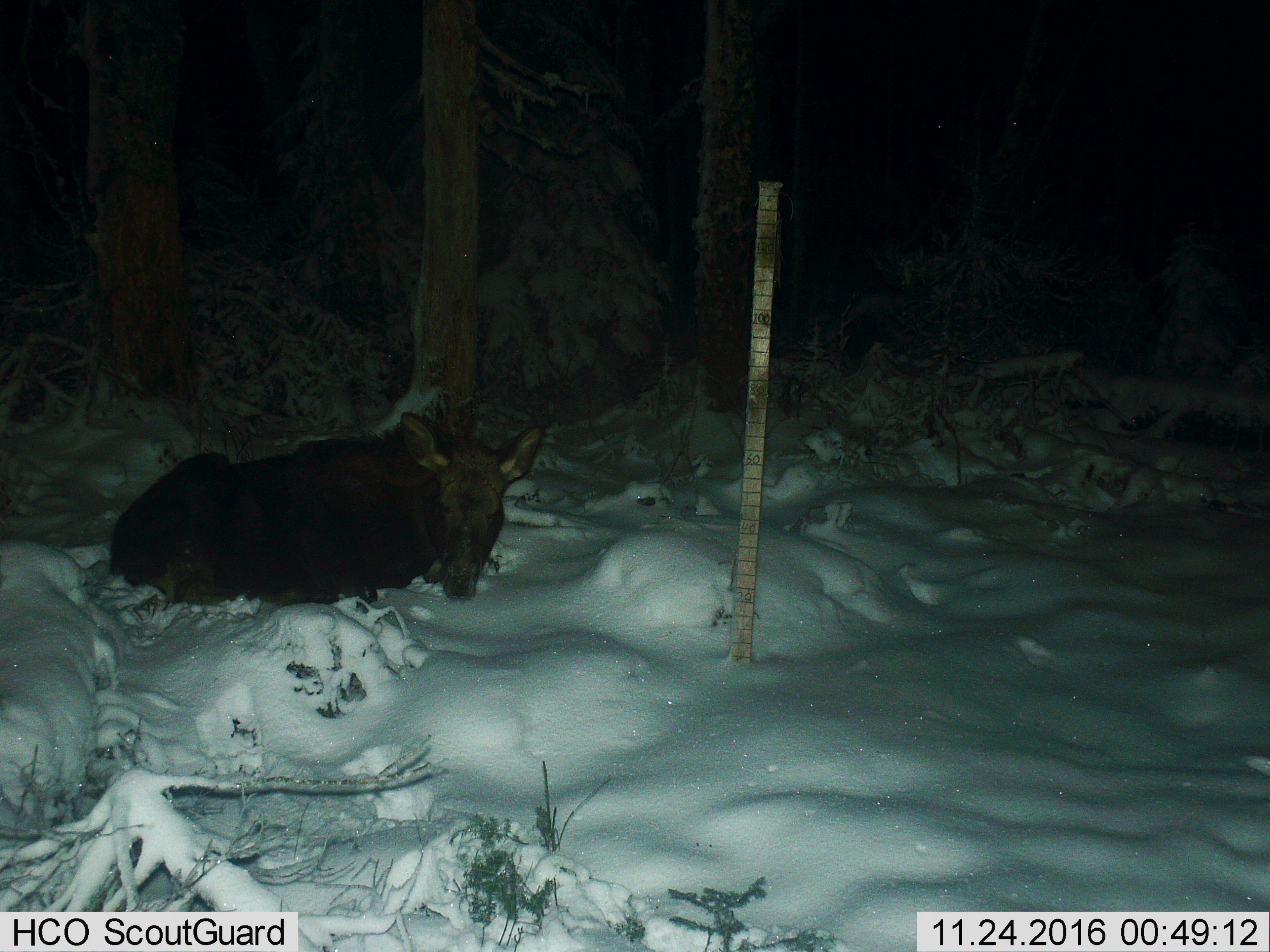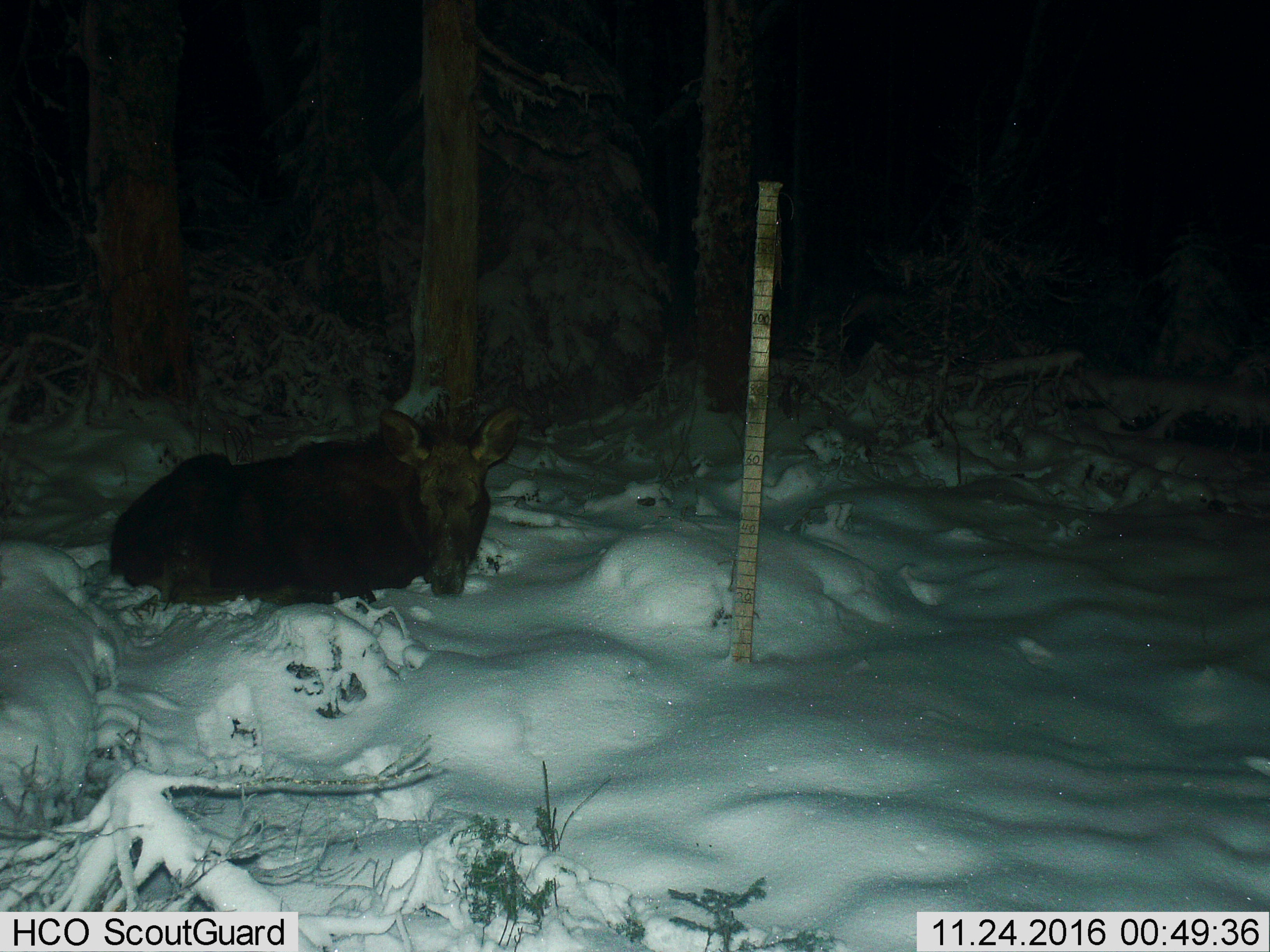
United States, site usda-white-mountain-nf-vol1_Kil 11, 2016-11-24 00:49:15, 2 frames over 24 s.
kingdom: Animalia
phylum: Chordata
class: Mammalia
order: Artiodactyla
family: Cervidae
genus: Alces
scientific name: Alces alces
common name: moose